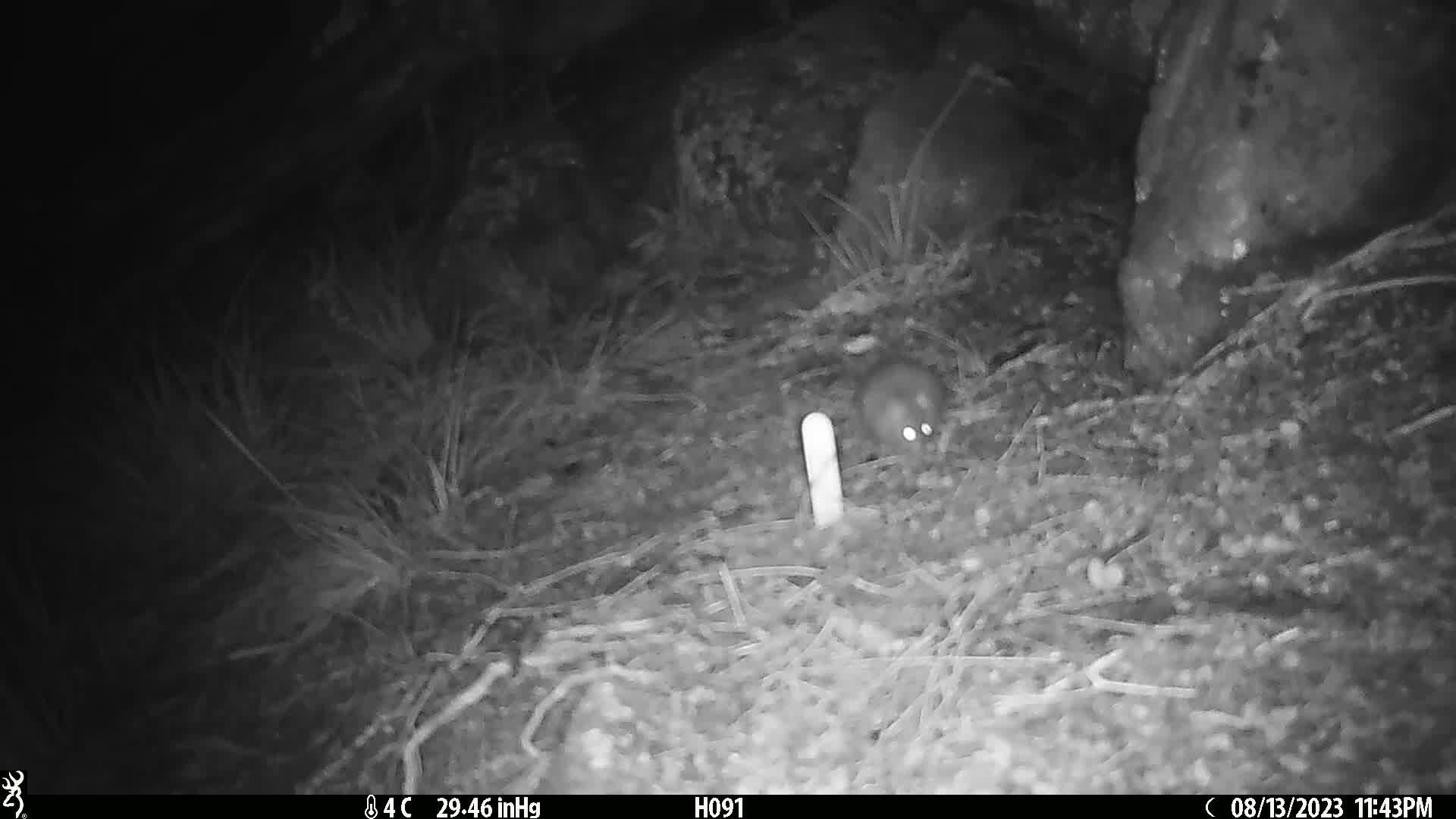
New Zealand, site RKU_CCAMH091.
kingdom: Animalia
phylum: Chordata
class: Mammalia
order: Rodentia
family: Muridae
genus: Rattus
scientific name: Rattus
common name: rat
Rat (Rattus).